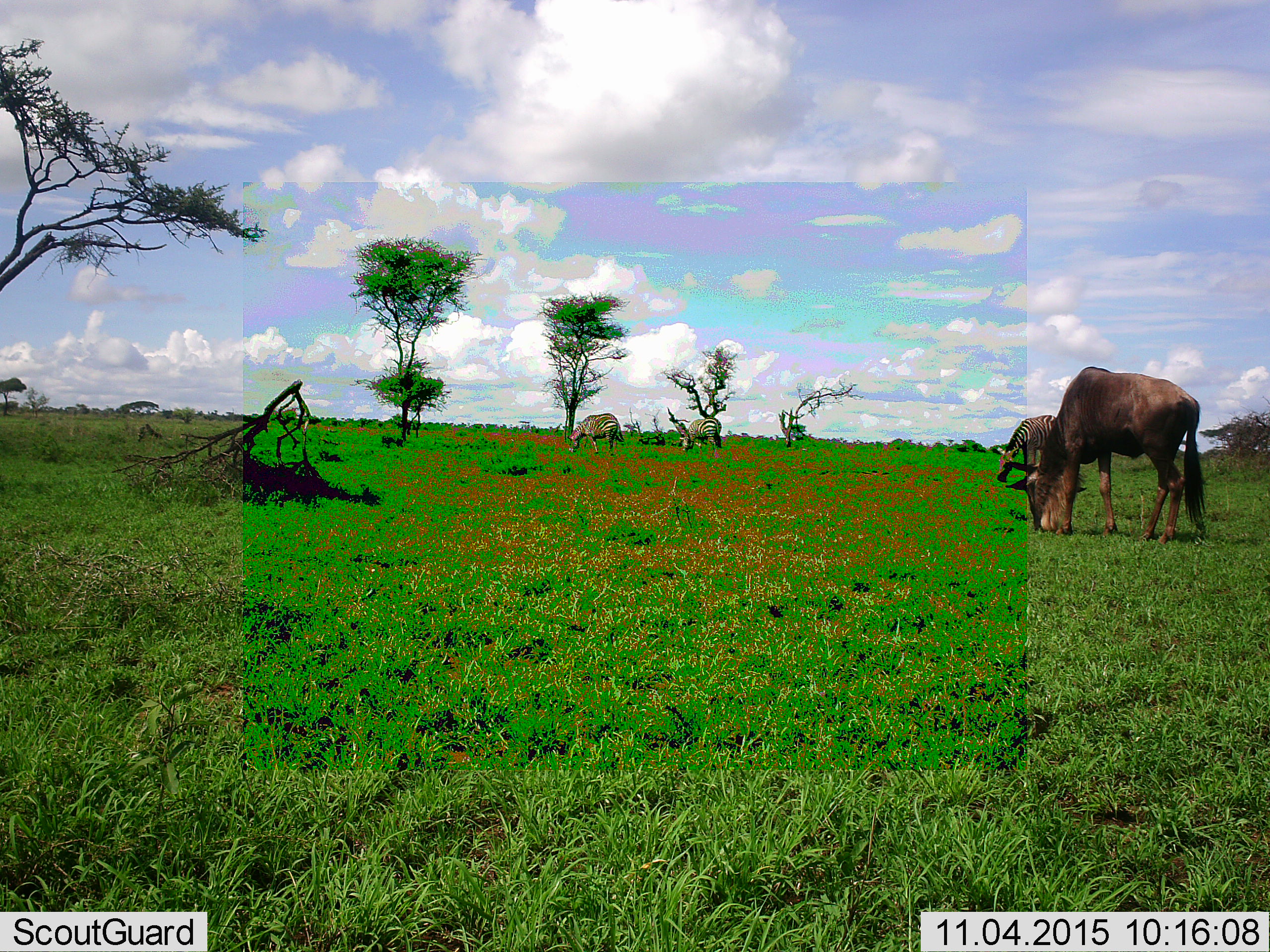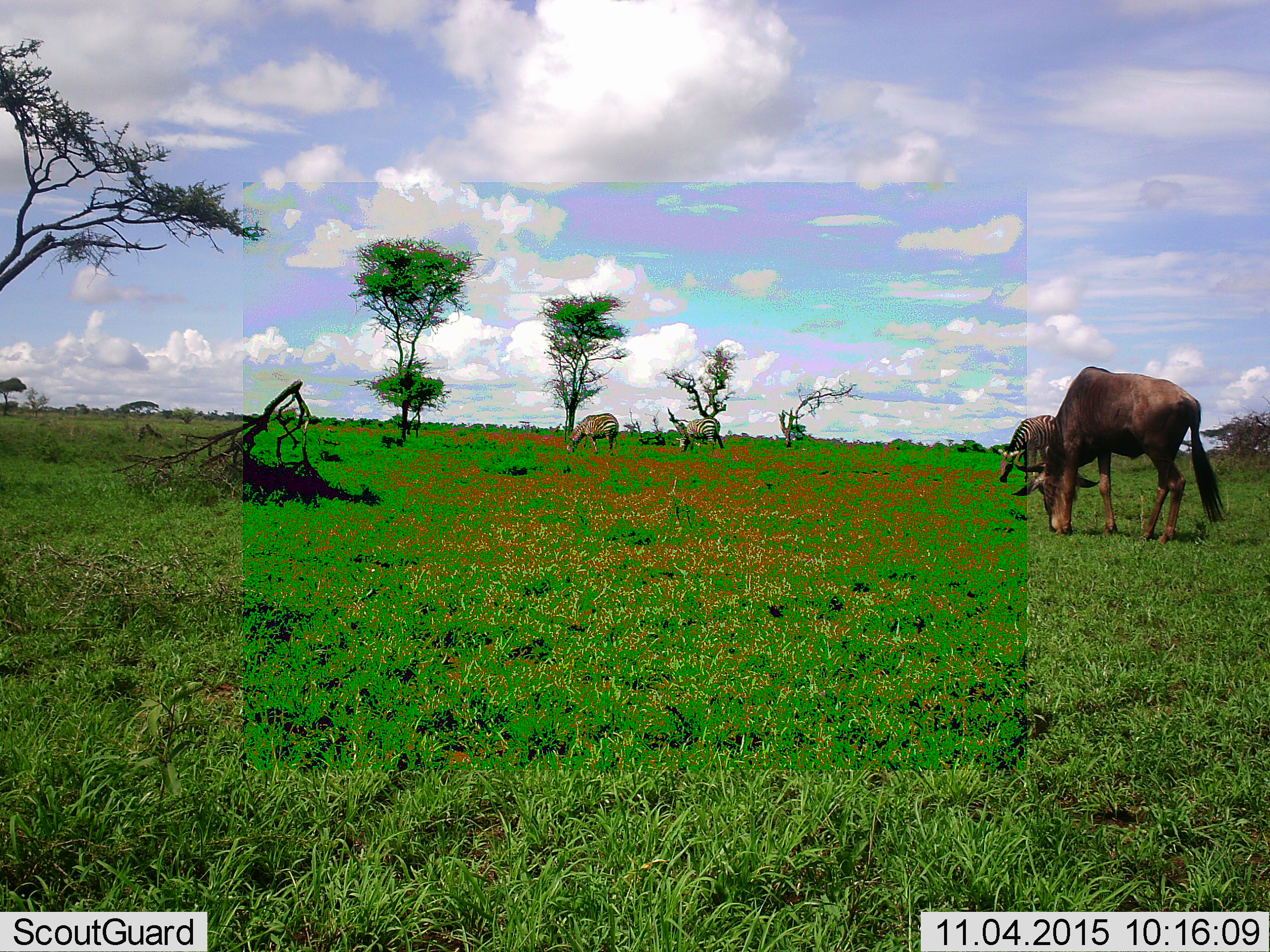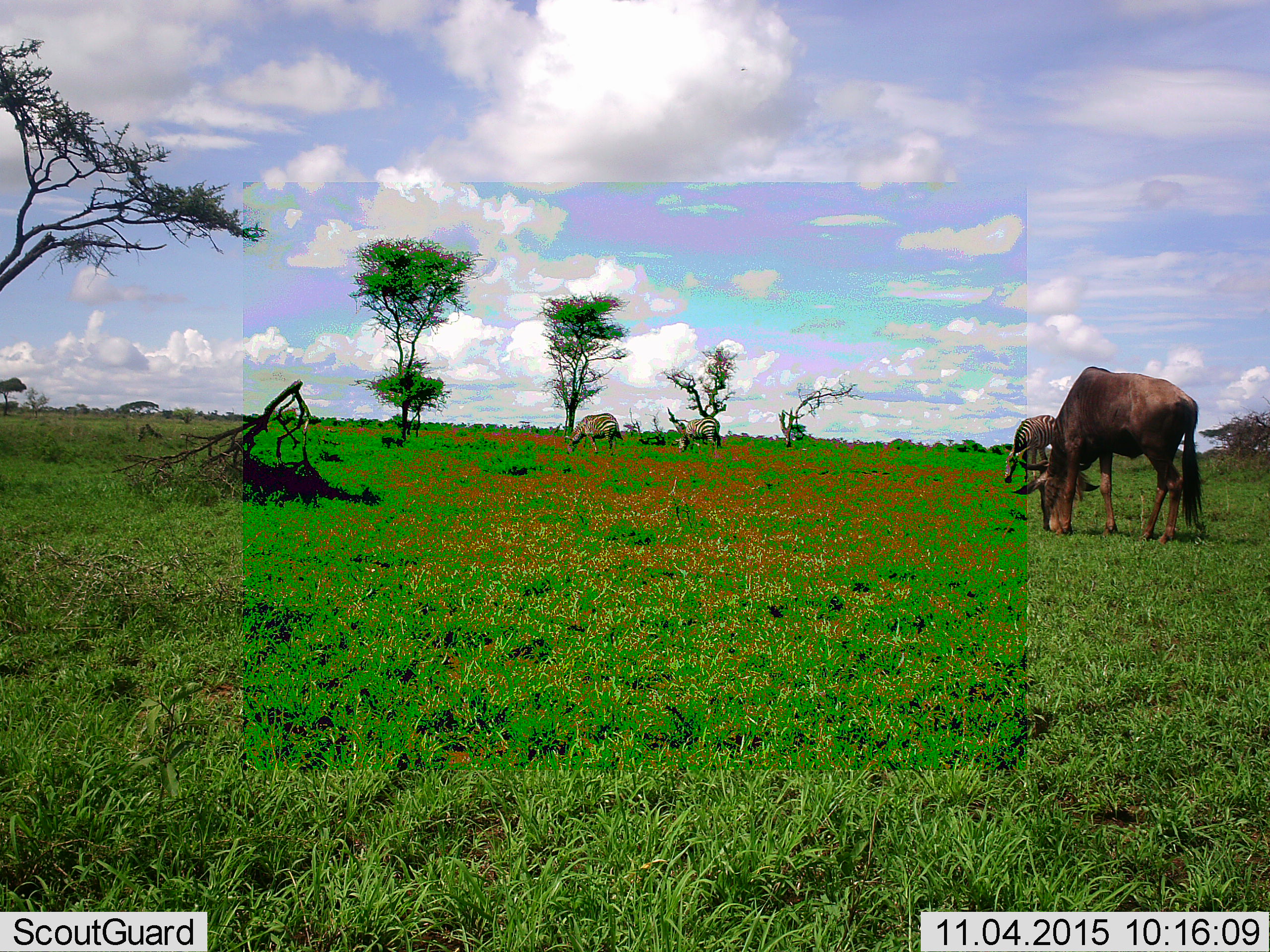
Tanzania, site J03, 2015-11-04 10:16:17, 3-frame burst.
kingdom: Animalia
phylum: Chordata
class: Mammalia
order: Artiodactyla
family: Bovidae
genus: Connochaetes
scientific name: Connochaetes taurinus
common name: blue wildebeest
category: wildebeest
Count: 1.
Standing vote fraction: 14%.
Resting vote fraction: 0%.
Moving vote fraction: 0%.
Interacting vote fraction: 0%.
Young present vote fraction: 0%.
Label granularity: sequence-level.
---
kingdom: Animalia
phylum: Chordata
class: Mammalia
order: Perissodactyla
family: Equidae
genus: Equus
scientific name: Equus quagga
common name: plains zebra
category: zebra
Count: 3.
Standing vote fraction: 20%.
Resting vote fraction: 10%.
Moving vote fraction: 10%.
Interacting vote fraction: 0%.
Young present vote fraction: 0%.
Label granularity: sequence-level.